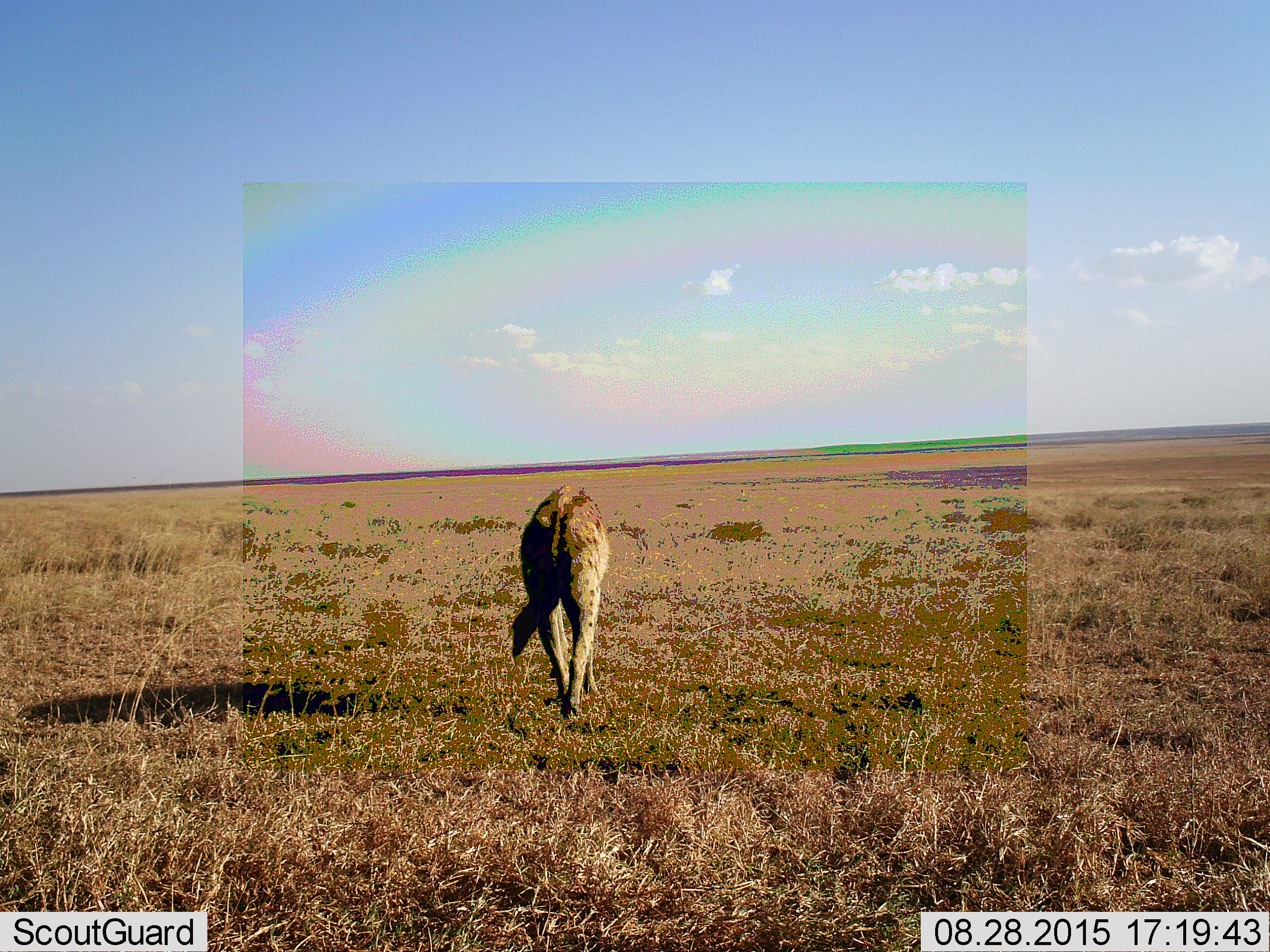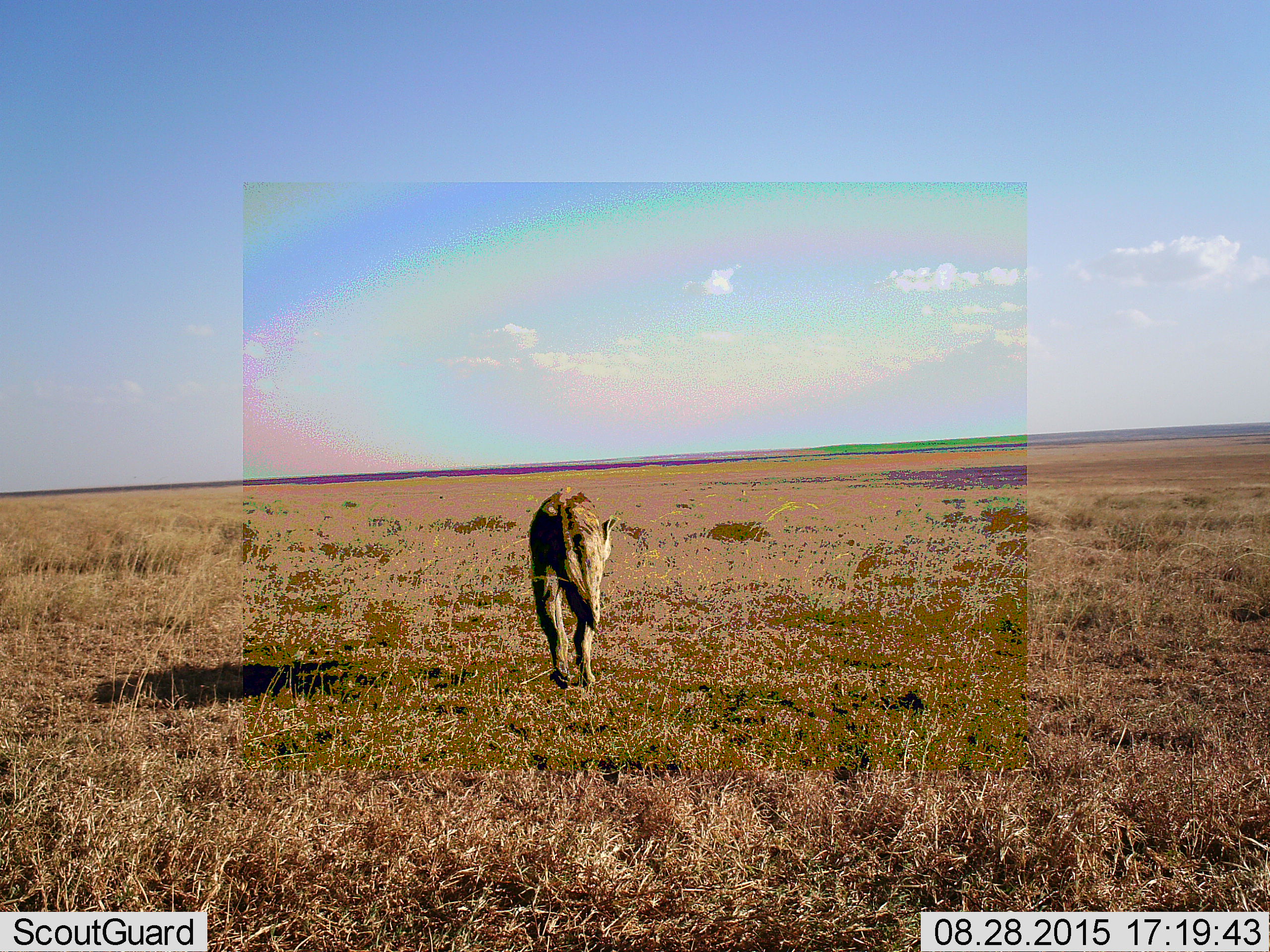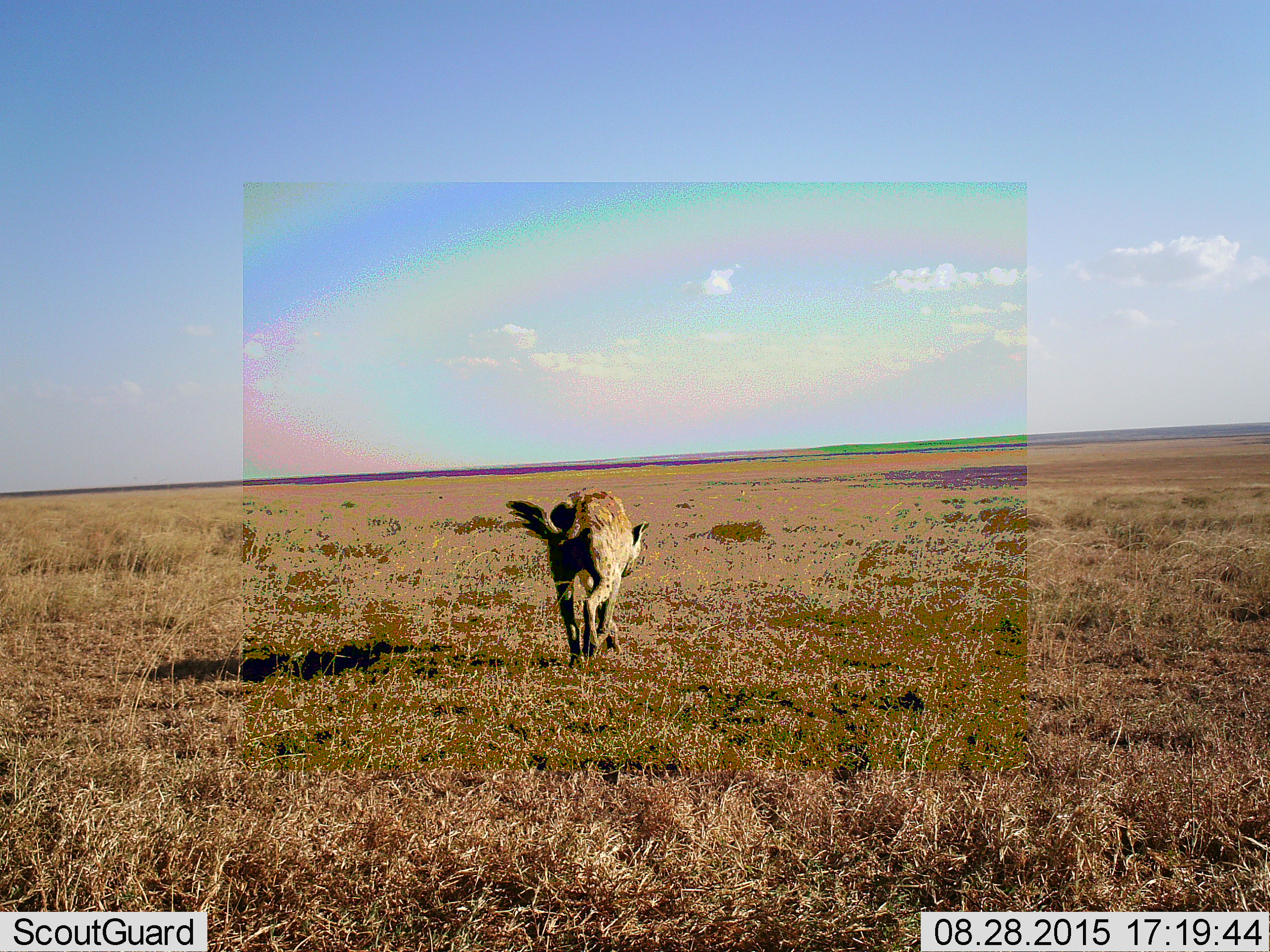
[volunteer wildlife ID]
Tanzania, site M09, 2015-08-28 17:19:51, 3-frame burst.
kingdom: Animalia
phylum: Chordata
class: Mammalia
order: Carnivora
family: Hyaenidae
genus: Crocuta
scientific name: Crocuta crocuta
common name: spotted hyena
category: hyenaspotted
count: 1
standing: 25%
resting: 0%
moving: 88%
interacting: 0%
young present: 0%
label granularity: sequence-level